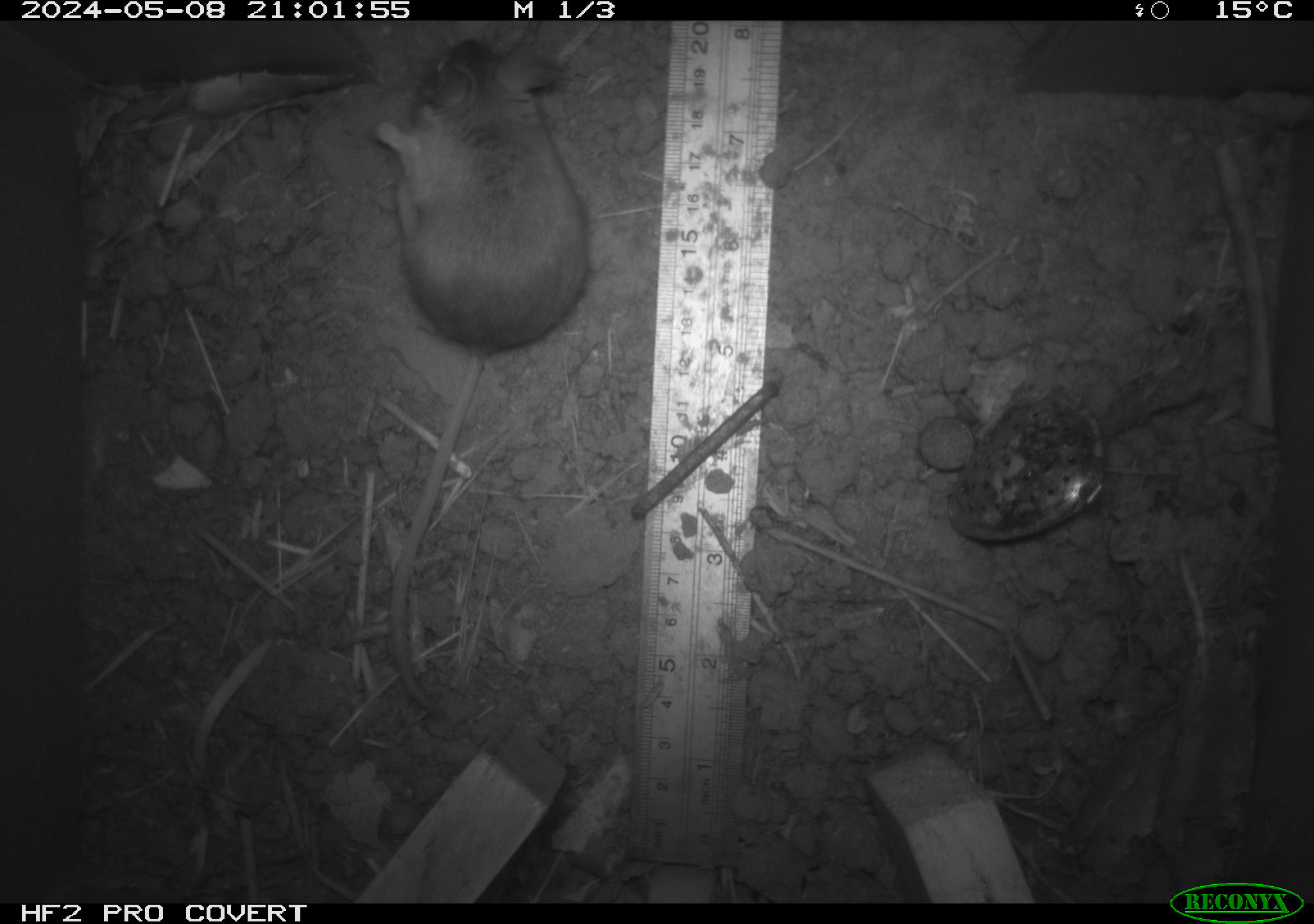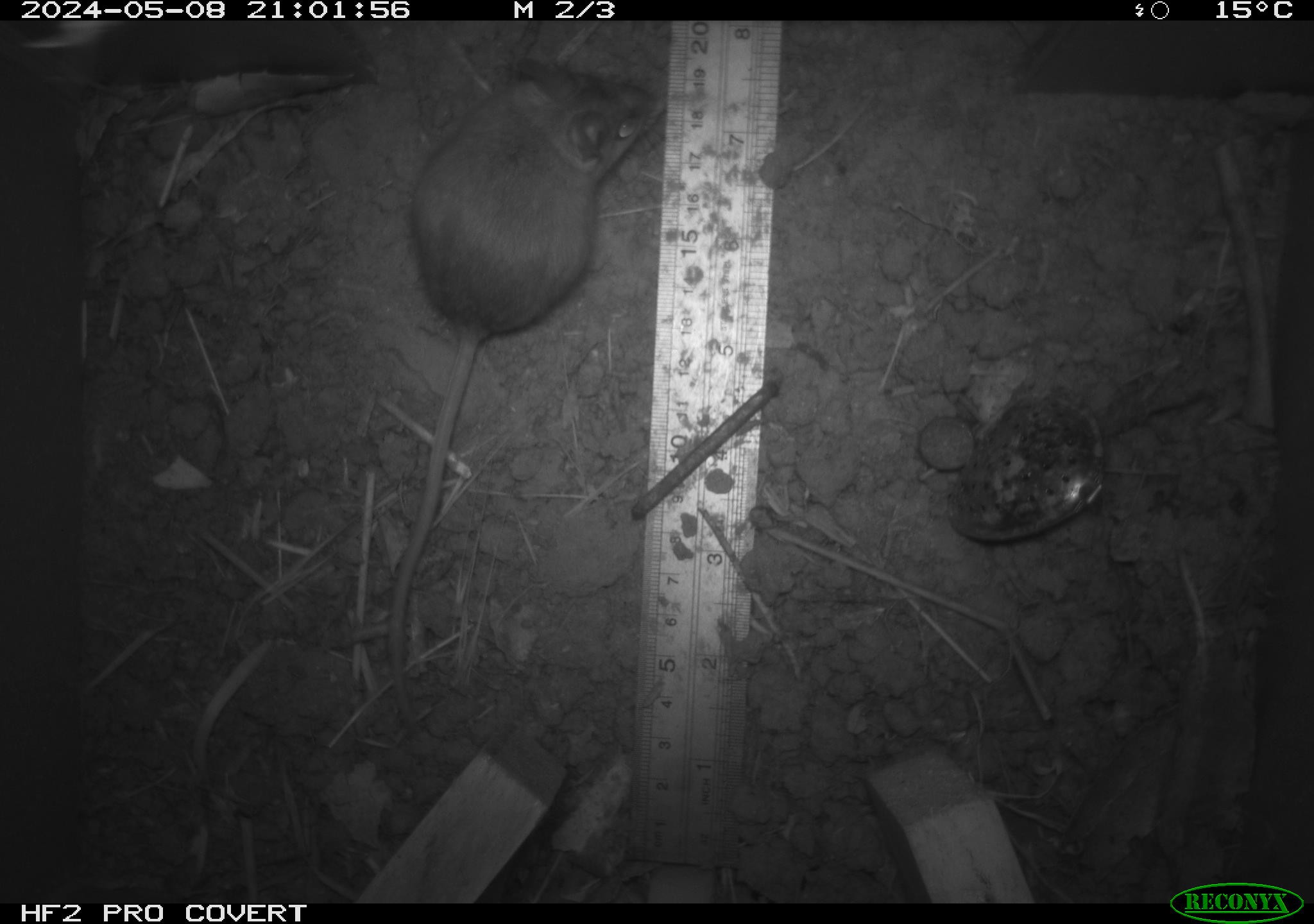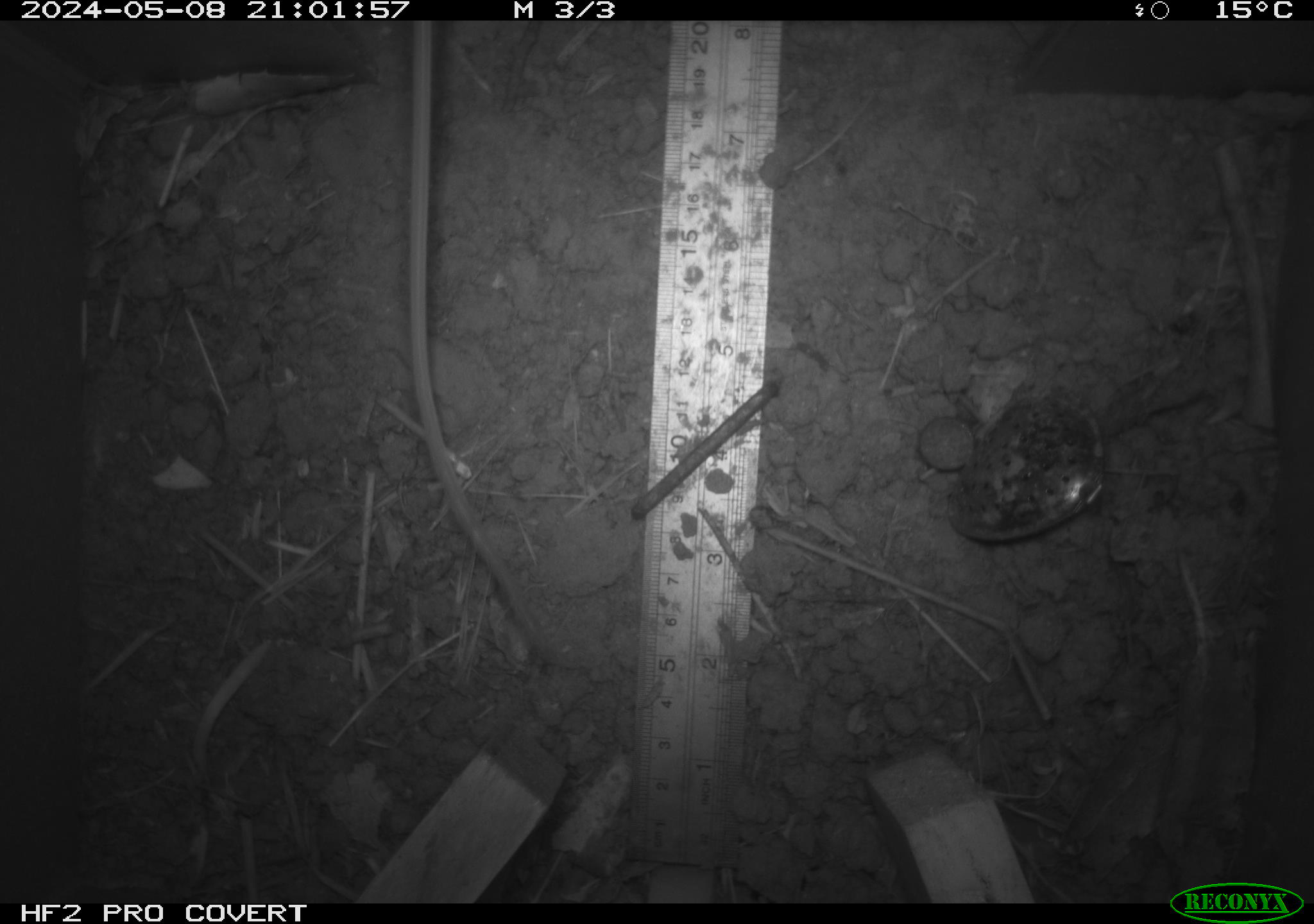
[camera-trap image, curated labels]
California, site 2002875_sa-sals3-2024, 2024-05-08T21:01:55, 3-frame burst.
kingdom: Animalia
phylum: Chordata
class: Mammalia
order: Rodentia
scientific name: Rodentia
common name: mouse species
Mouse species (Rodentia).